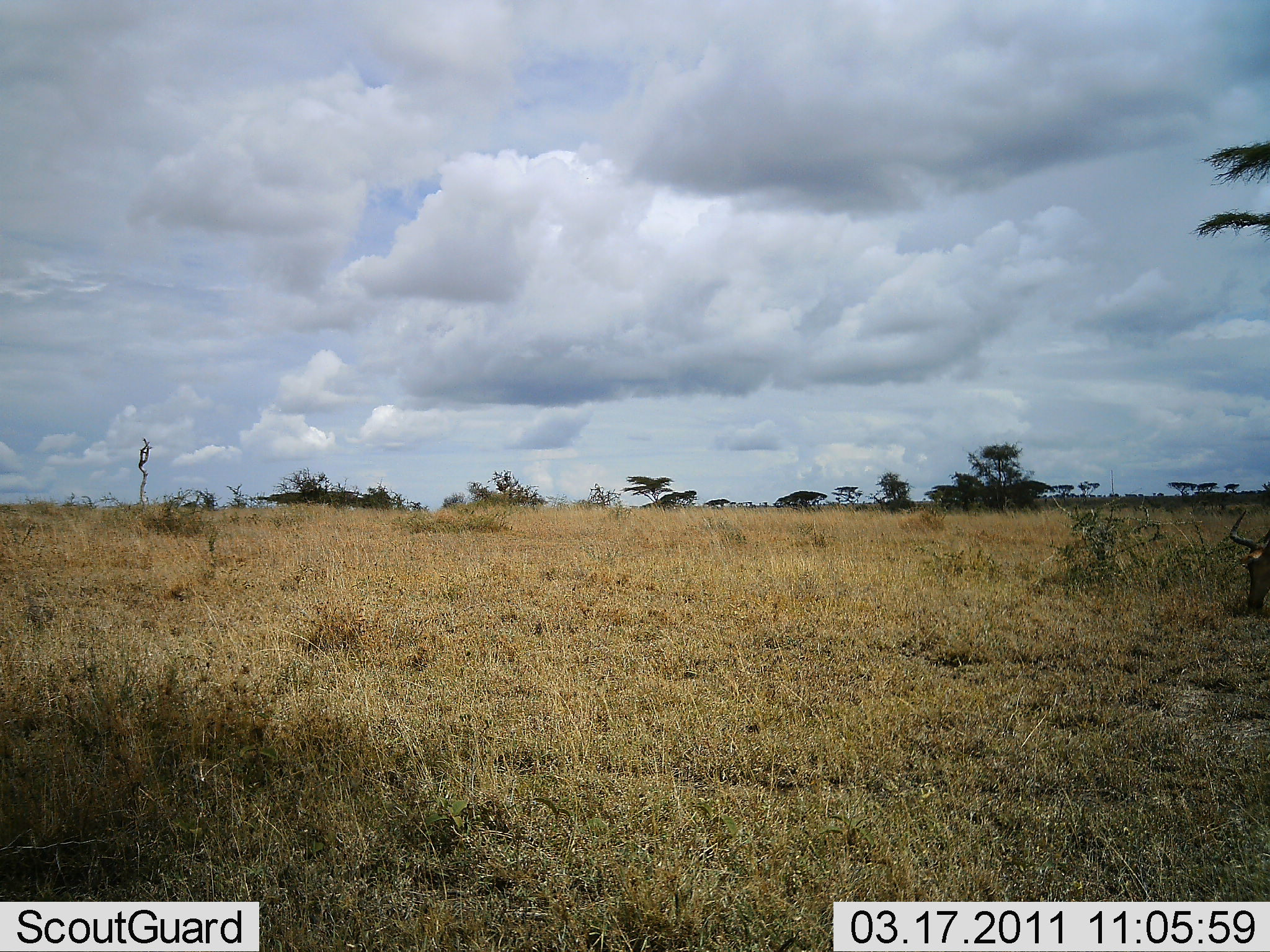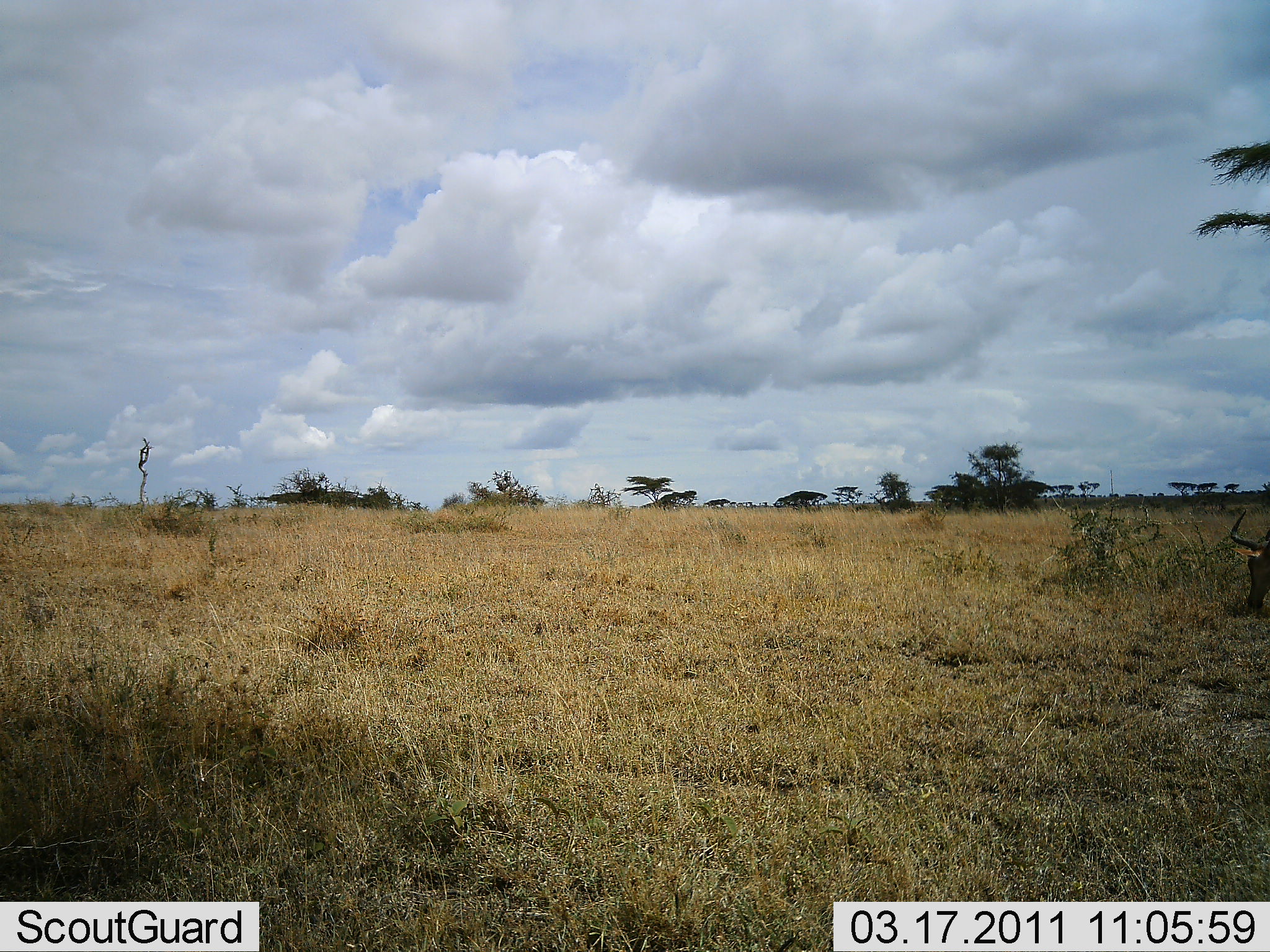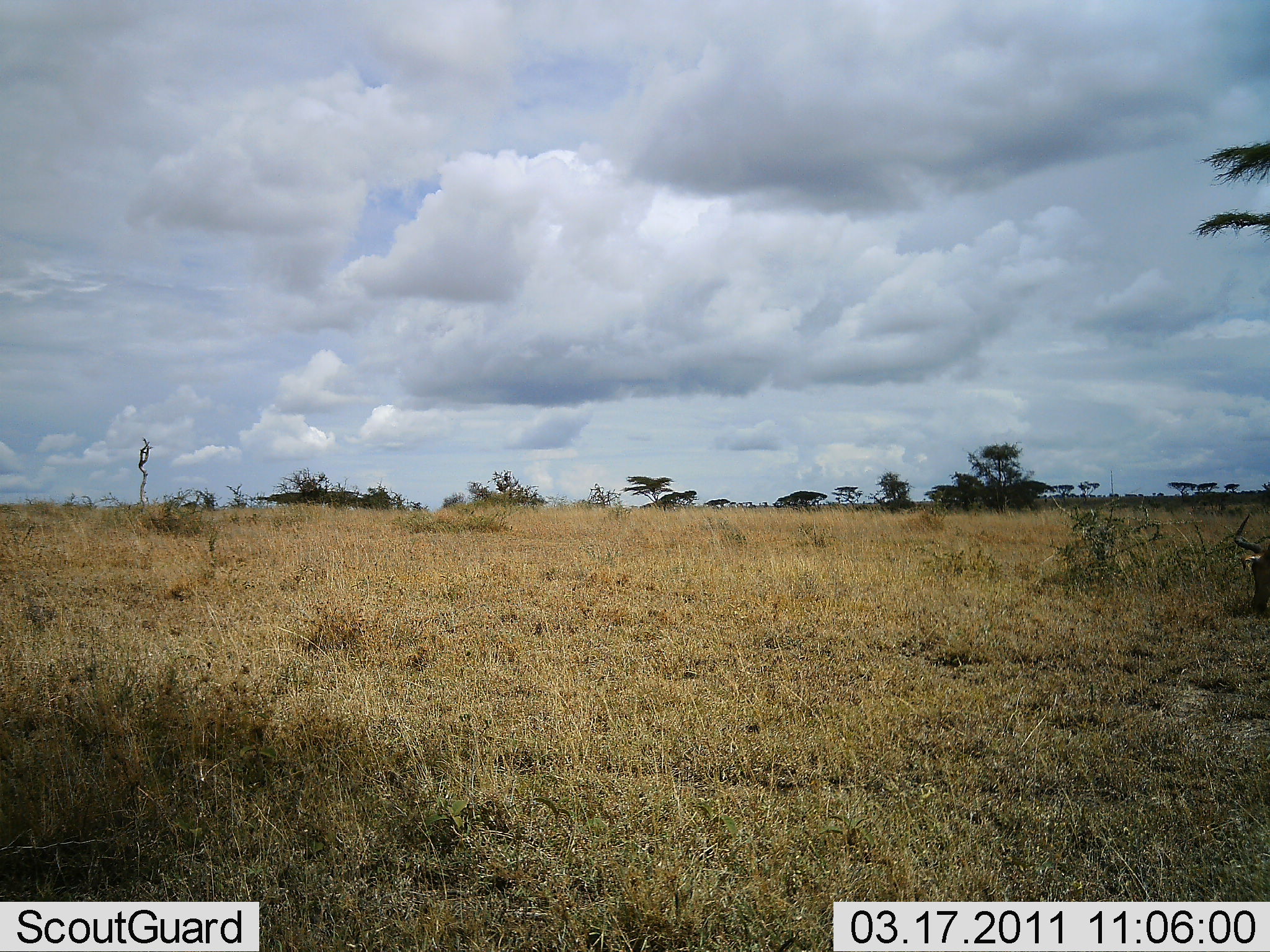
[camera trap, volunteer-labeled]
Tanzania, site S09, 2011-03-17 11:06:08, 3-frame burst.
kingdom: Animalia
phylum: Chordata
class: Mammalia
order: Artiodactyla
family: Bovidae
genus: Alcelaphus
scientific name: Alcelaphus buselaphus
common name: hartebeest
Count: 1.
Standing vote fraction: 29%.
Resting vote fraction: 0%.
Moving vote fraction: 0%.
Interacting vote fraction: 0%.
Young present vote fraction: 0%.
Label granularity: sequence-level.